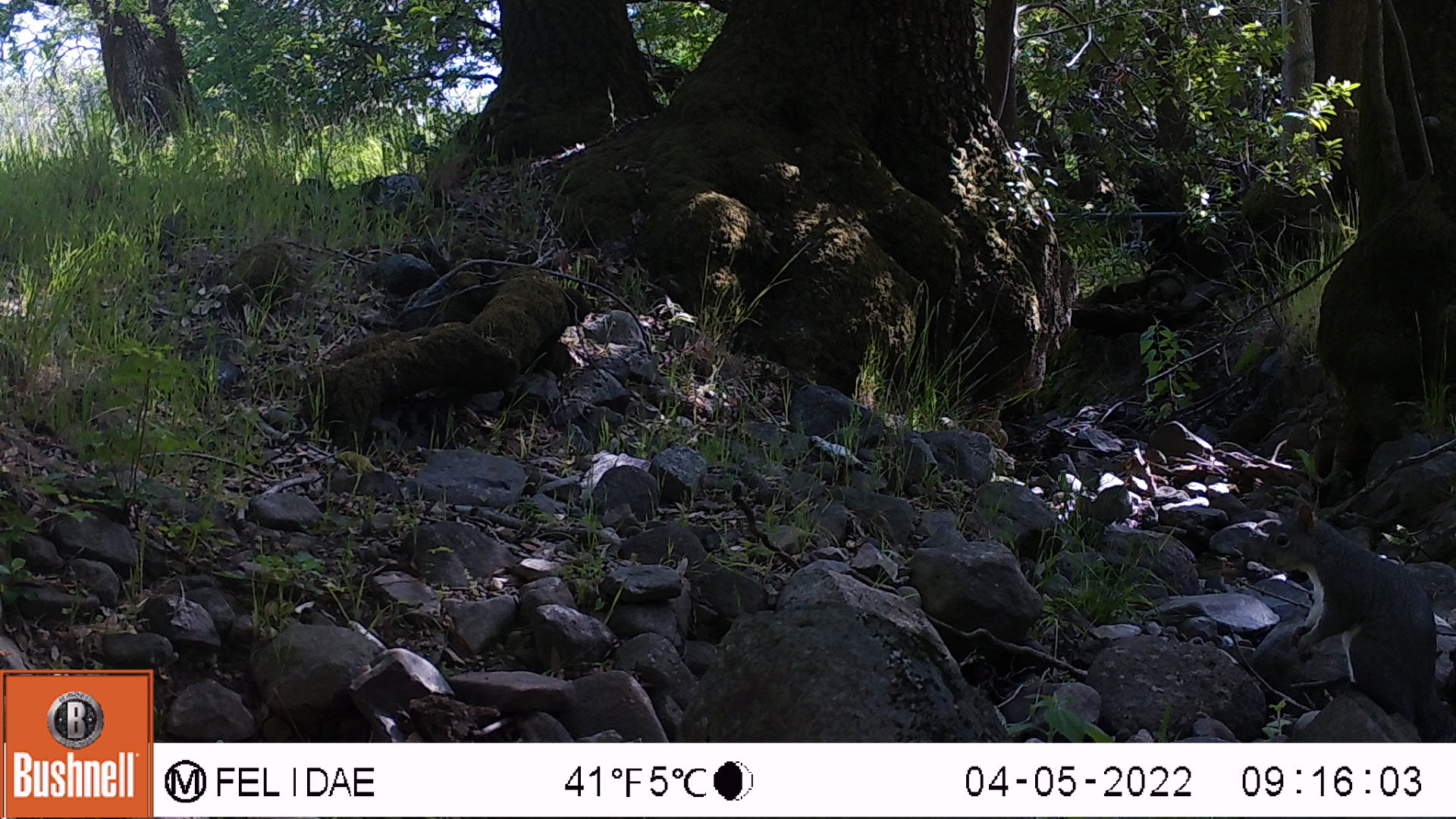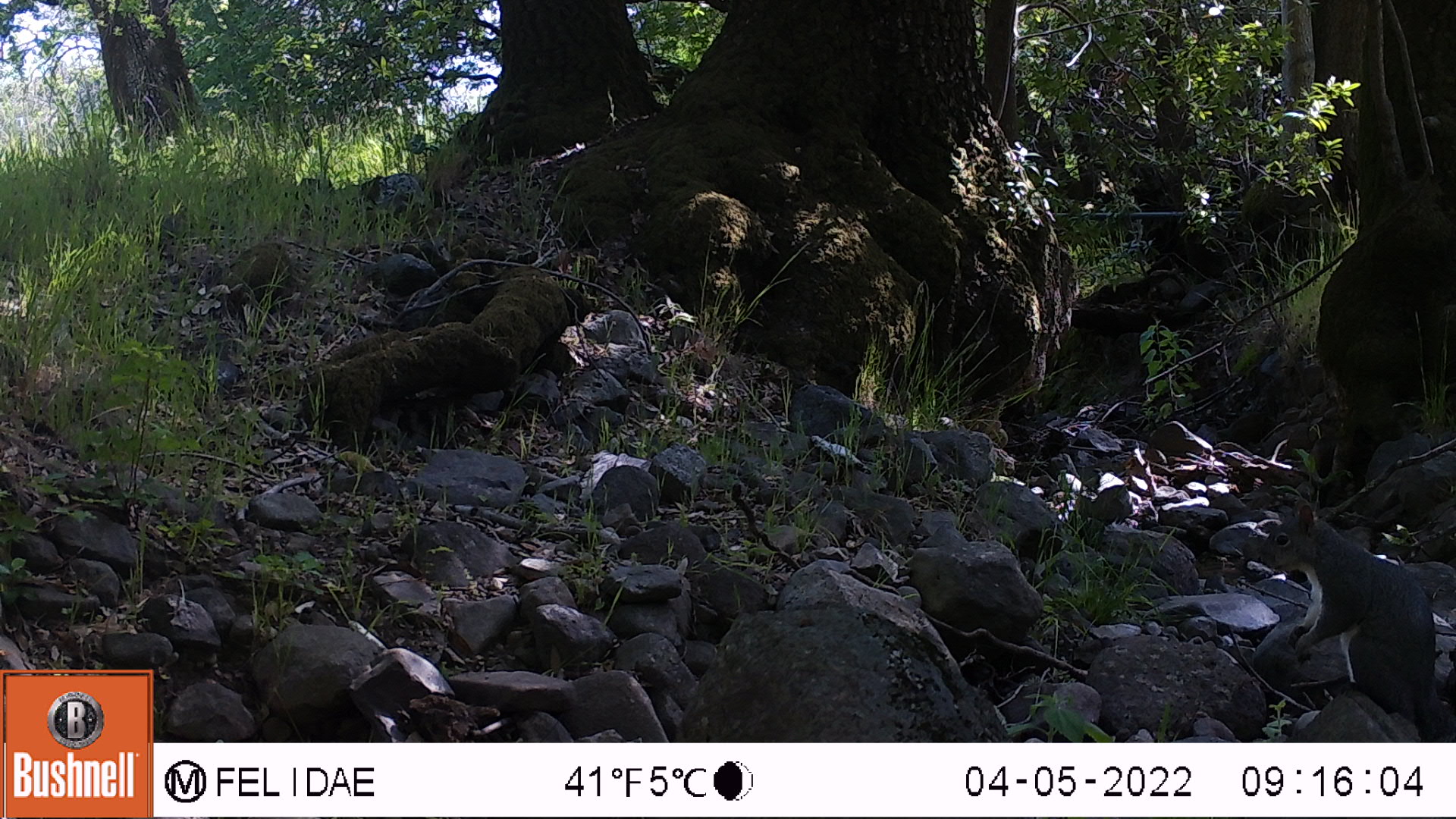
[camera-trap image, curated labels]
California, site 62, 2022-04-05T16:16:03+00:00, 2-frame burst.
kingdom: Animalia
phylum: Chordata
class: Mammalia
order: Rodentia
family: Sciuridae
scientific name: Sciuridae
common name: squirrel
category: unknown squirrel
Unknown squirrel (squirrel) (Sciuridae).